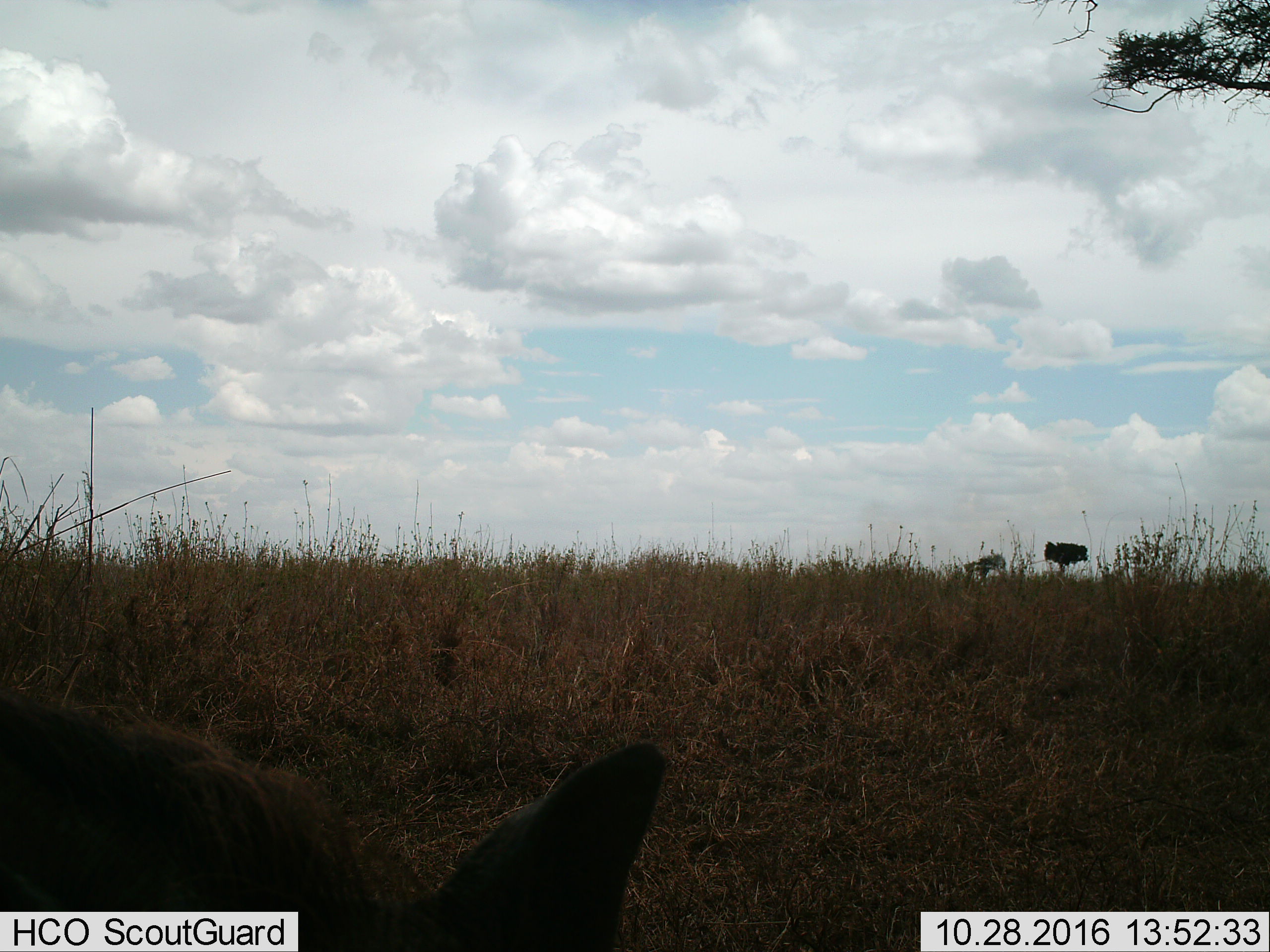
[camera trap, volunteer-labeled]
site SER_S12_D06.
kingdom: Animalia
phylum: Chordata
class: Mammalia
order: Artiodactyla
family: Suidae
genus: Phacochoerus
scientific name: Phacochoerus africanus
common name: warthog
Warthog (Phacochoerus africanus), count 1. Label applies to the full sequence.